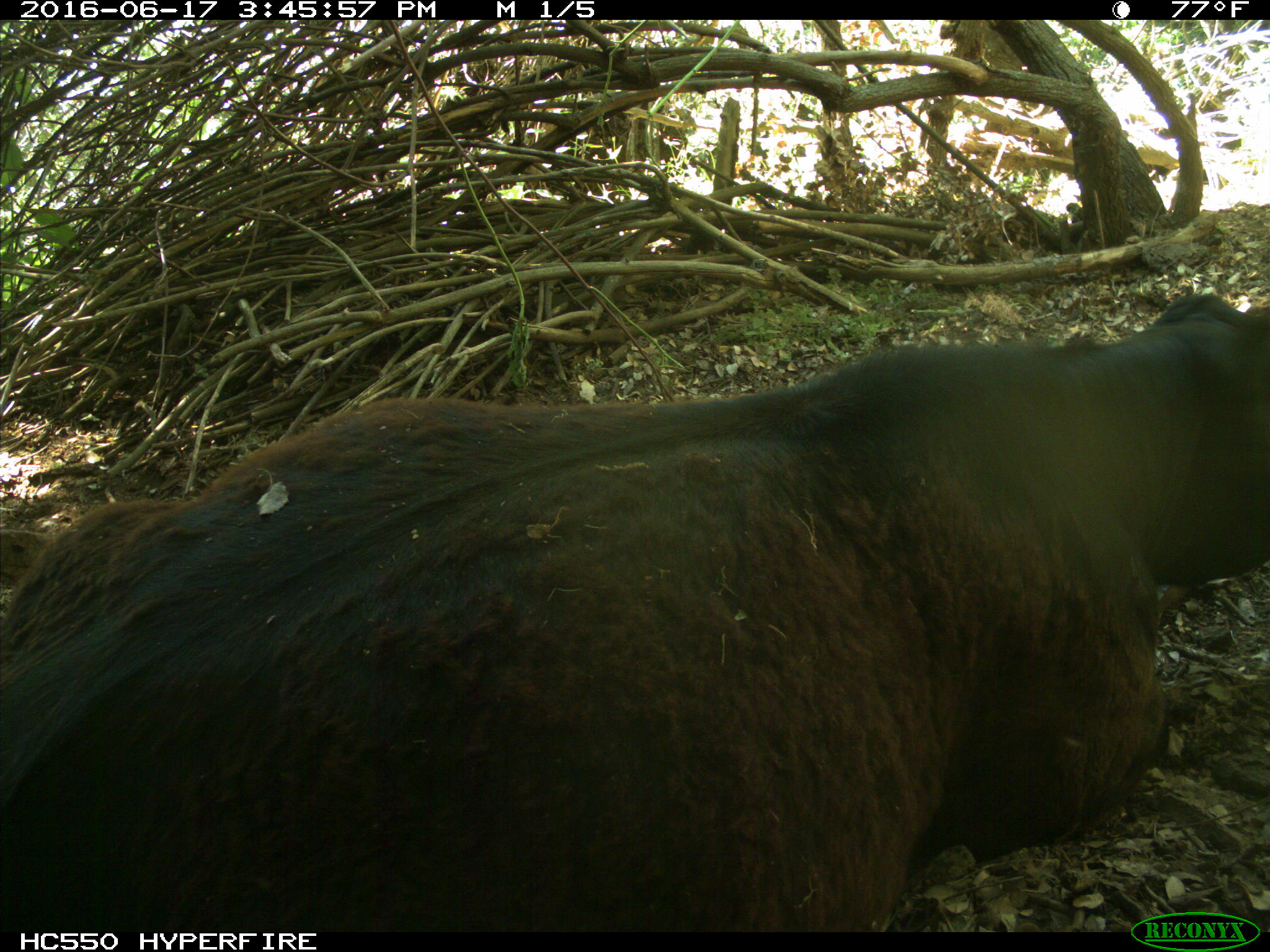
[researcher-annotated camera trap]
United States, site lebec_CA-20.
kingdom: Animalia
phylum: Chordata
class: Mammalia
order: Artiodactyla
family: Bovidae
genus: Bos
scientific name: Bos taurus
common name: domestic cow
Bos taurus (domestic cow).